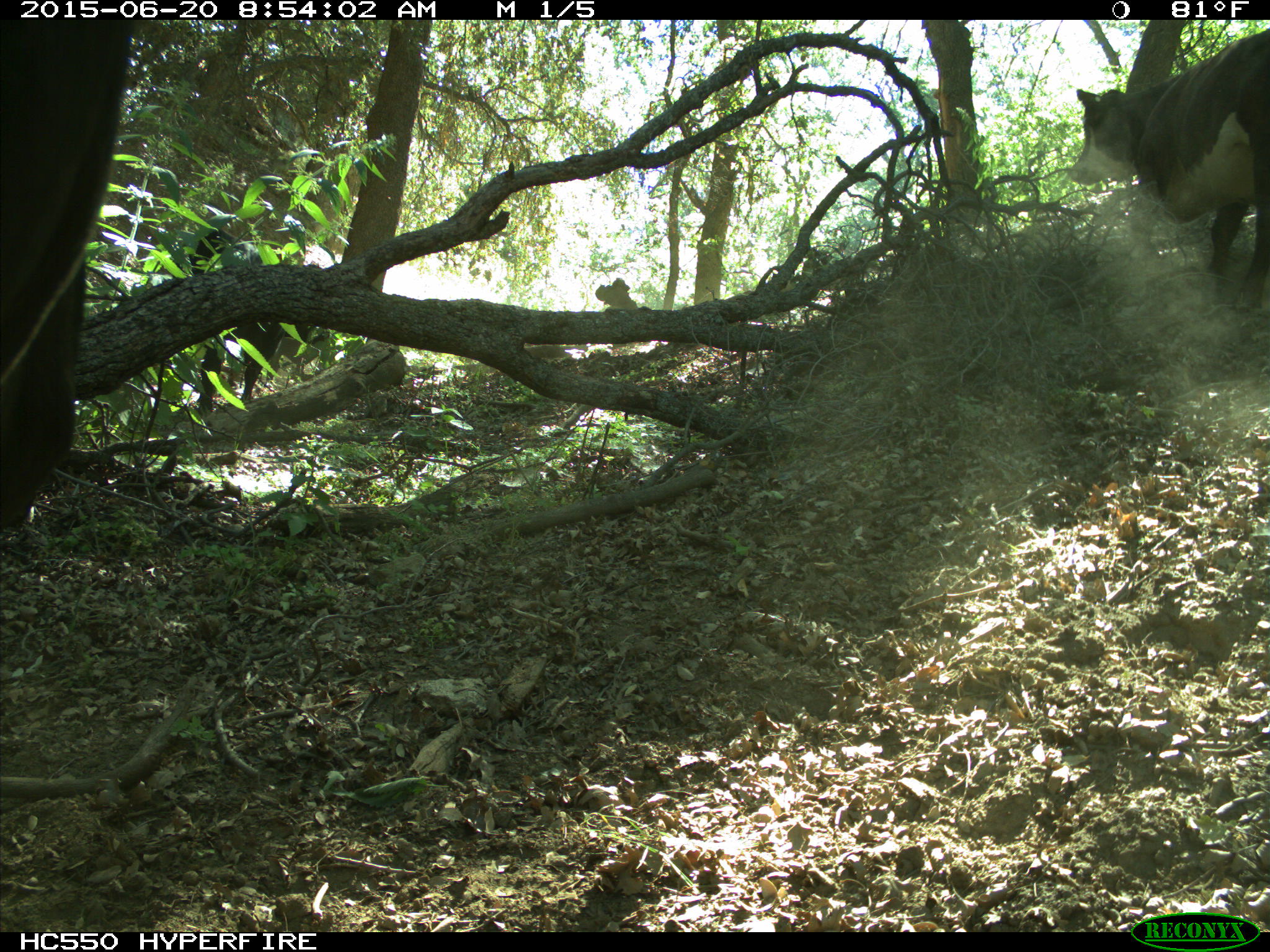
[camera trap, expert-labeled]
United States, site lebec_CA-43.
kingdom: Animalia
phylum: Chordata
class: Mammalia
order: Artiodactyla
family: Bovidae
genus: Bos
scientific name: Bos taurus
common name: domestic cow